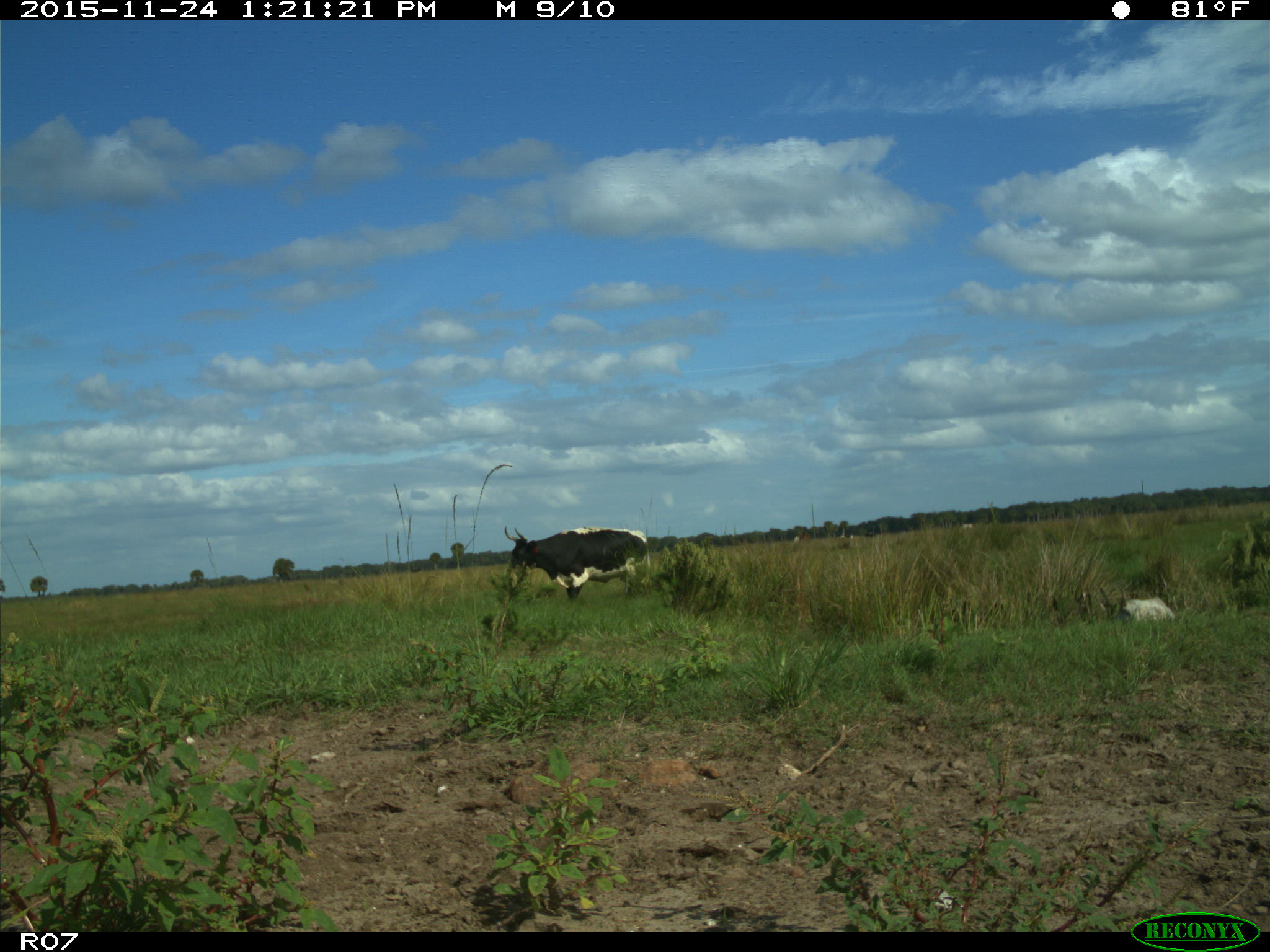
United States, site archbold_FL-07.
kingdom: Animalia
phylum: Chordata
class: Mammalia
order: Artiodactyla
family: Bovidae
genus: Bos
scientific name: Bos taurus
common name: domestic cow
Bos taurus (domestic cow).